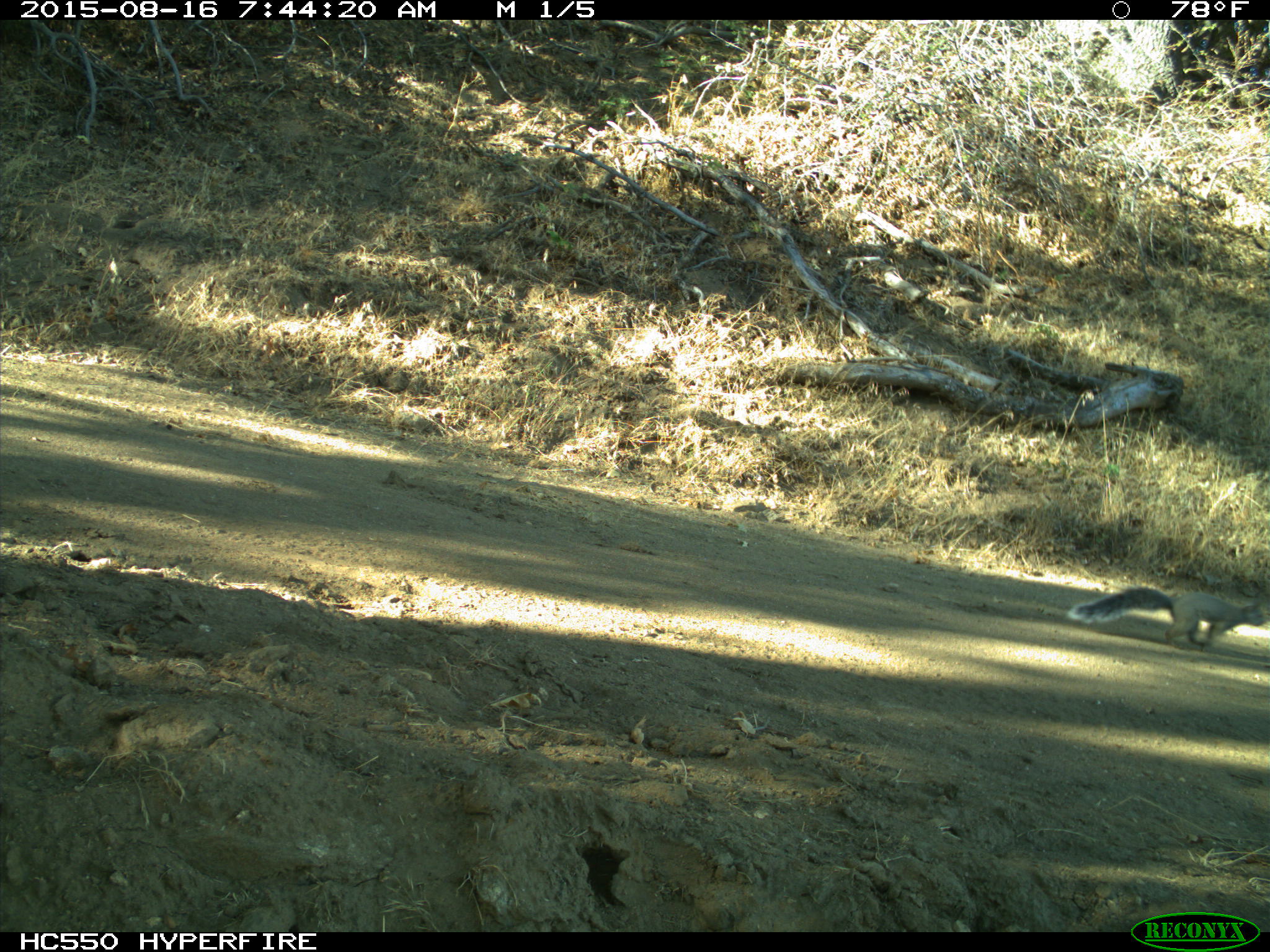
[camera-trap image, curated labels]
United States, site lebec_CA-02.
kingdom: Animalia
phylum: Chordata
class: Mammalia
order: Rodentia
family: Sciuridae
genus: Sciurus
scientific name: Sciurus carolinensis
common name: eastern gray squirrel